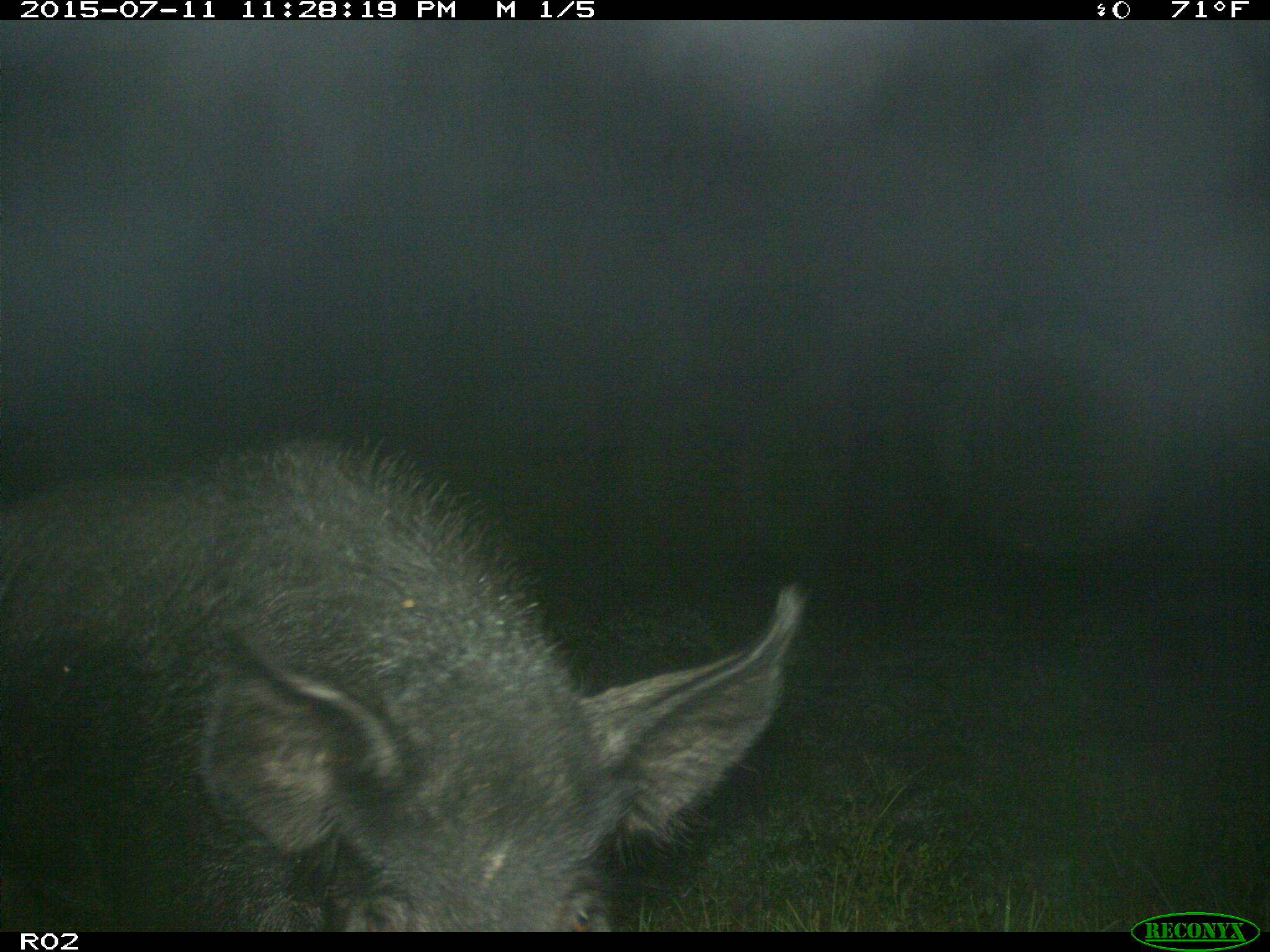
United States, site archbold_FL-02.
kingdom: Animalia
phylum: Chordata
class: Mammalia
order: Artiodactyla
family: Suidae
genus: Sus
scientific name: Sus scrofa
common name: wild boar